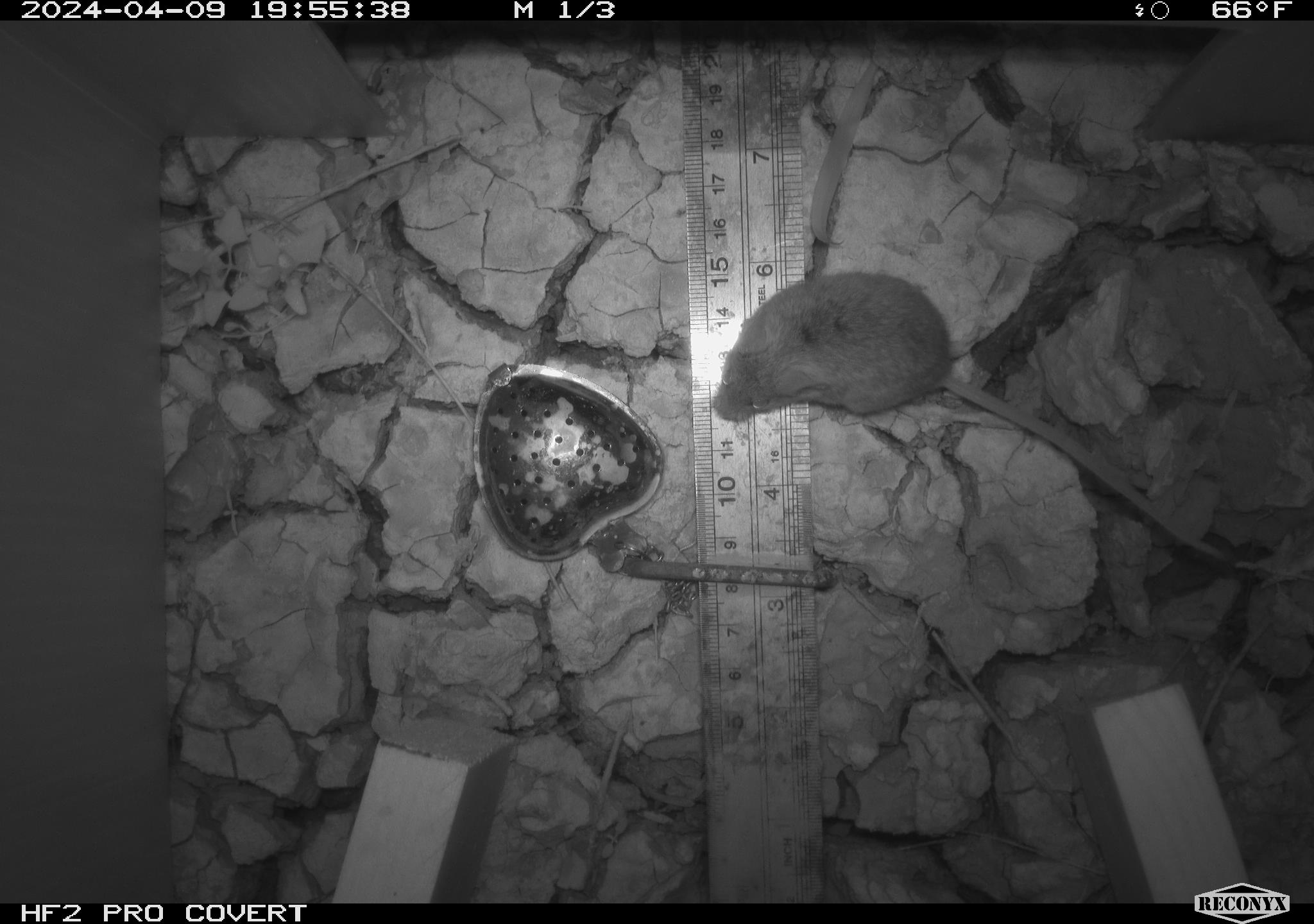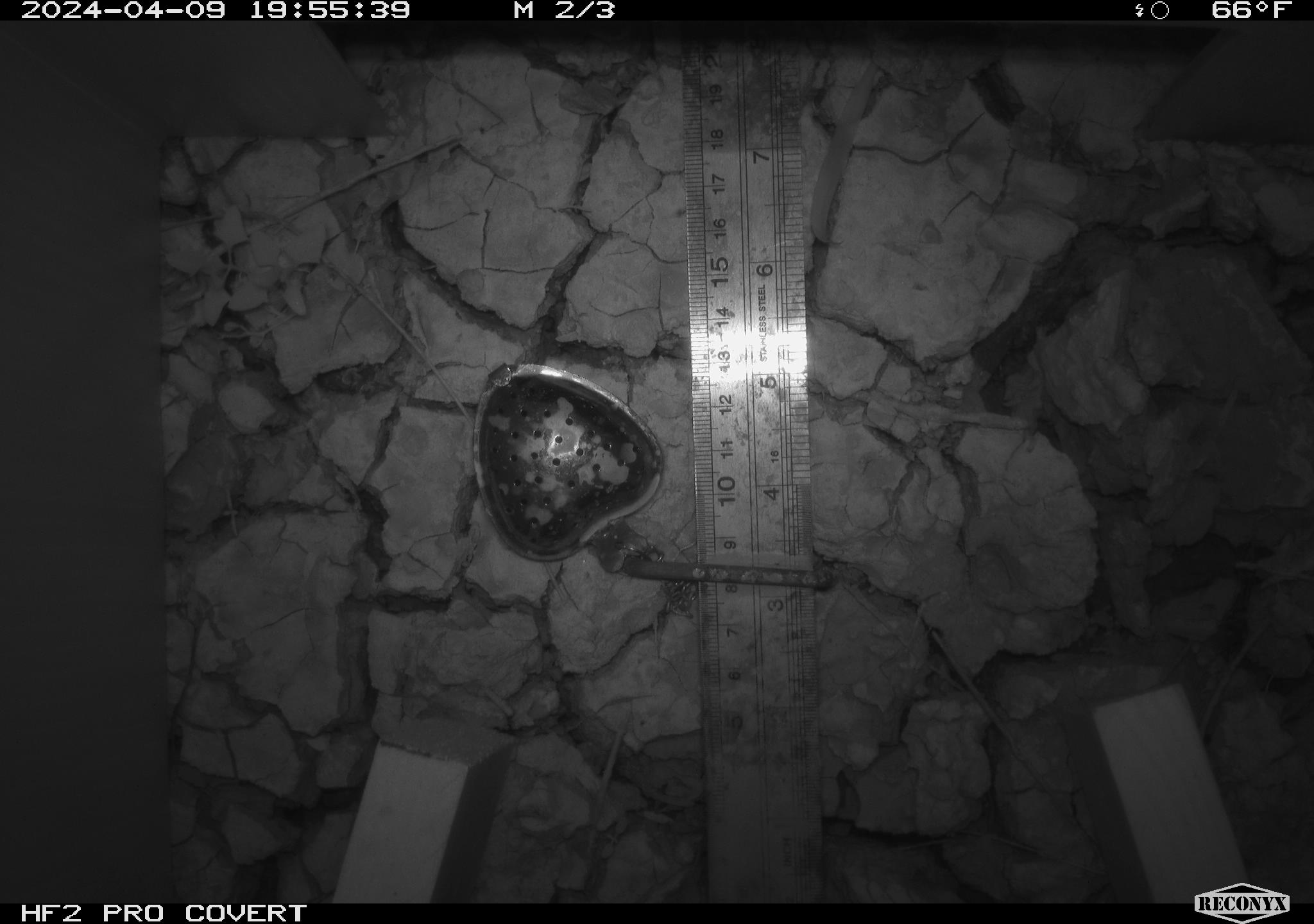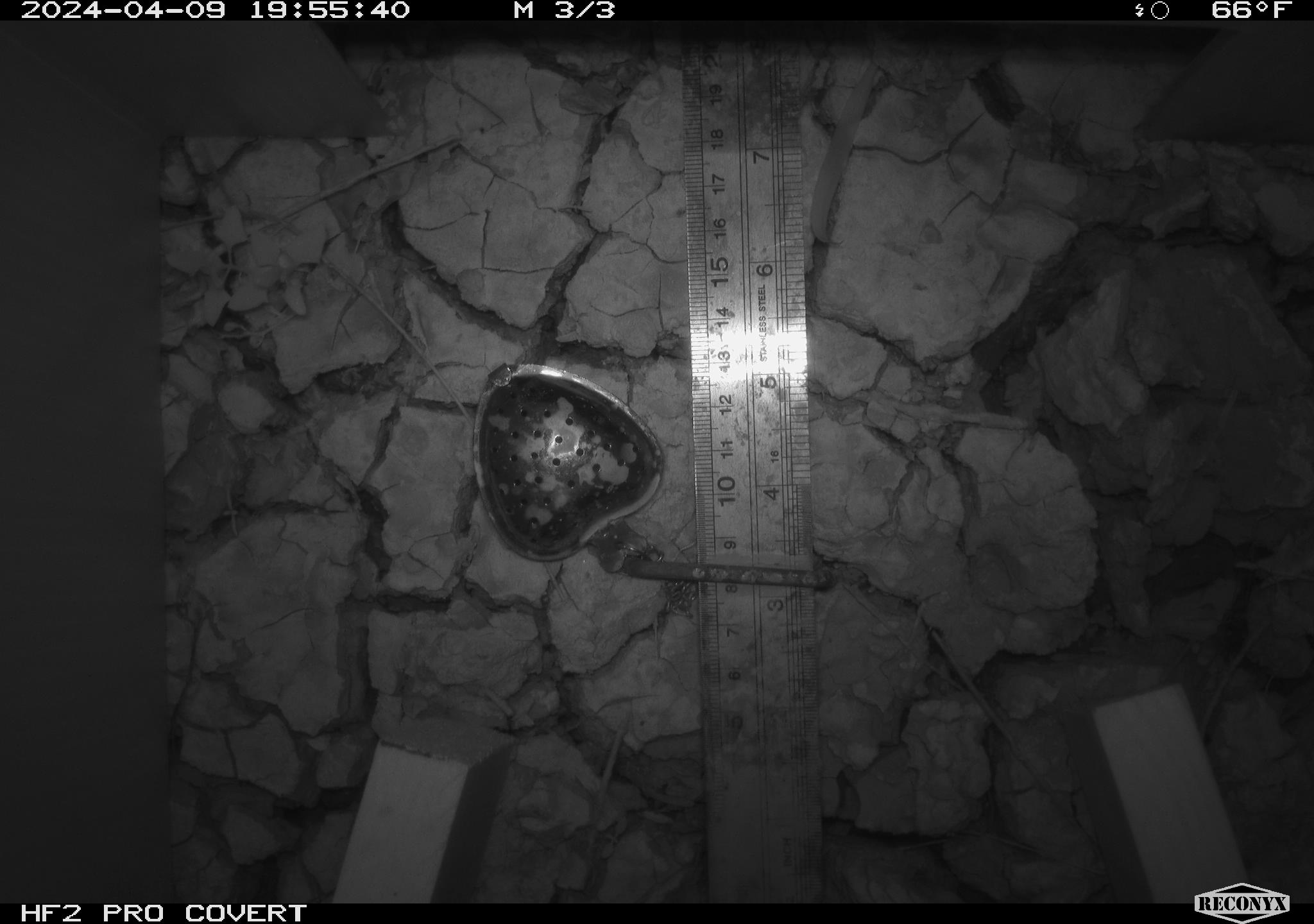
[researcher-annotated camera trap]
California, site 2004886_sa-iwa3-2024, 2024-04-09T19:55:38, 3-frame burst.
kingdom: Animalia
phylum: Chordata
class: Mammalia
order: Rodentia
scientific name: Rodentia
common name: mouse species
Mouse species (Rodentia).